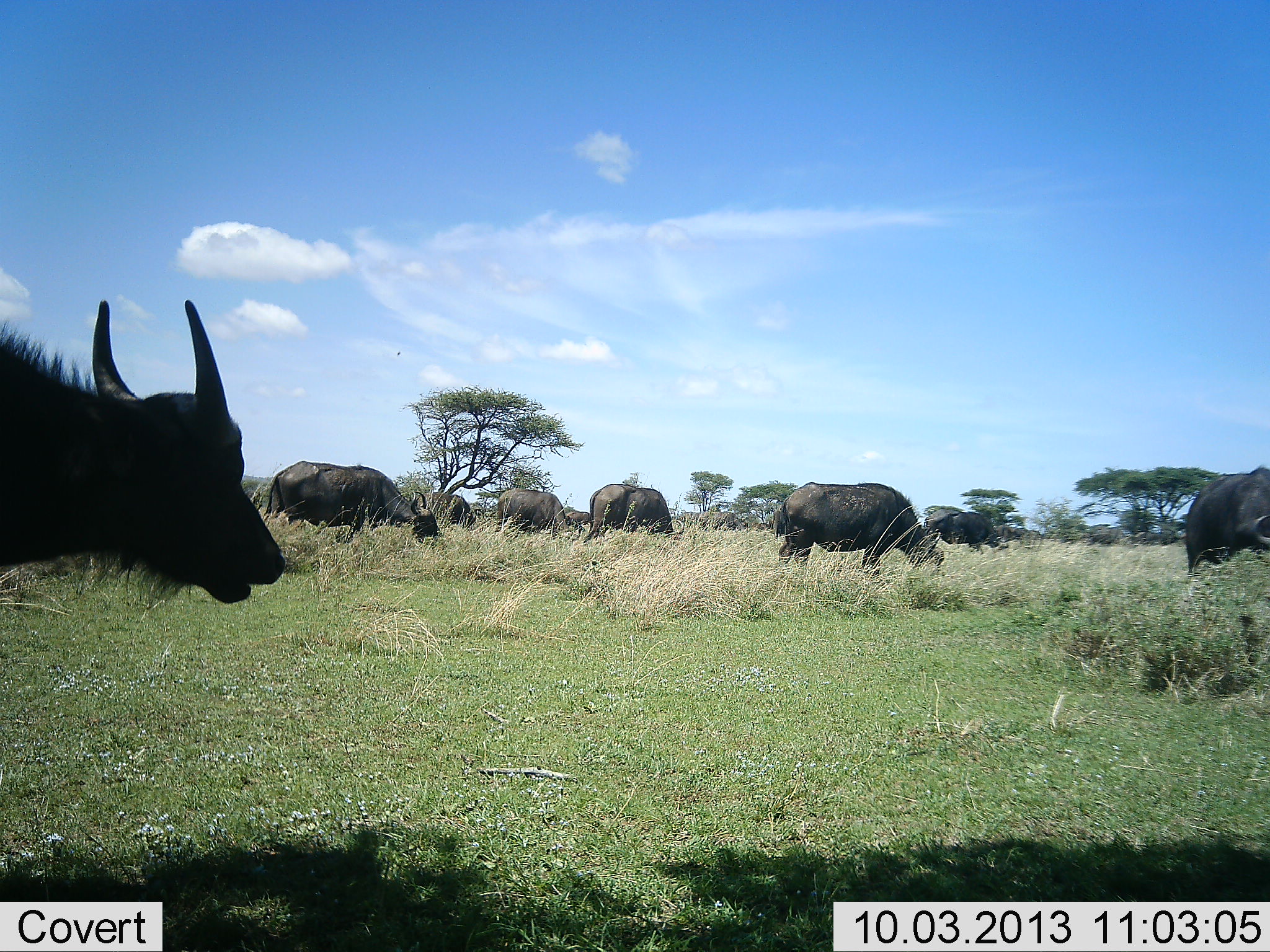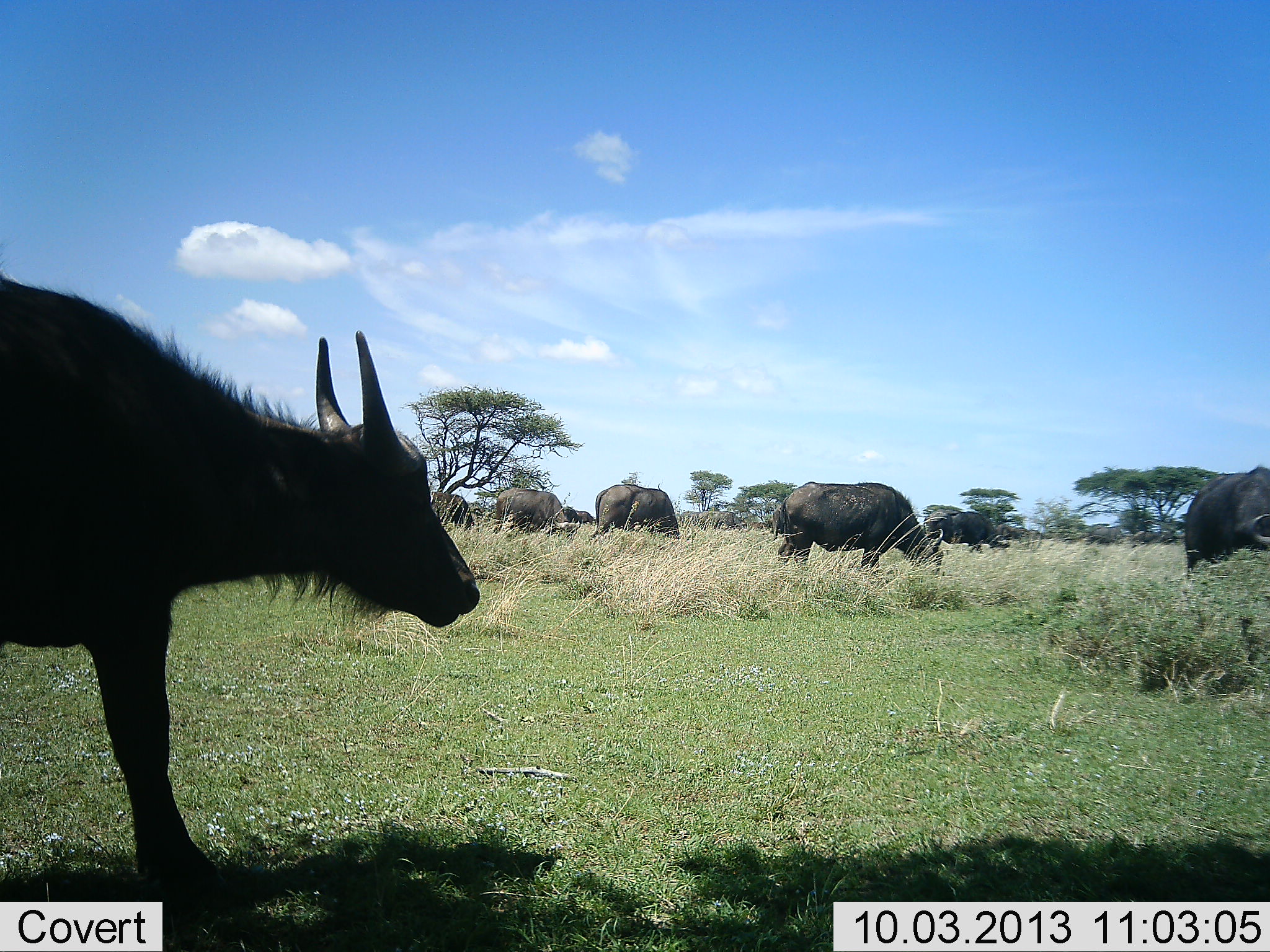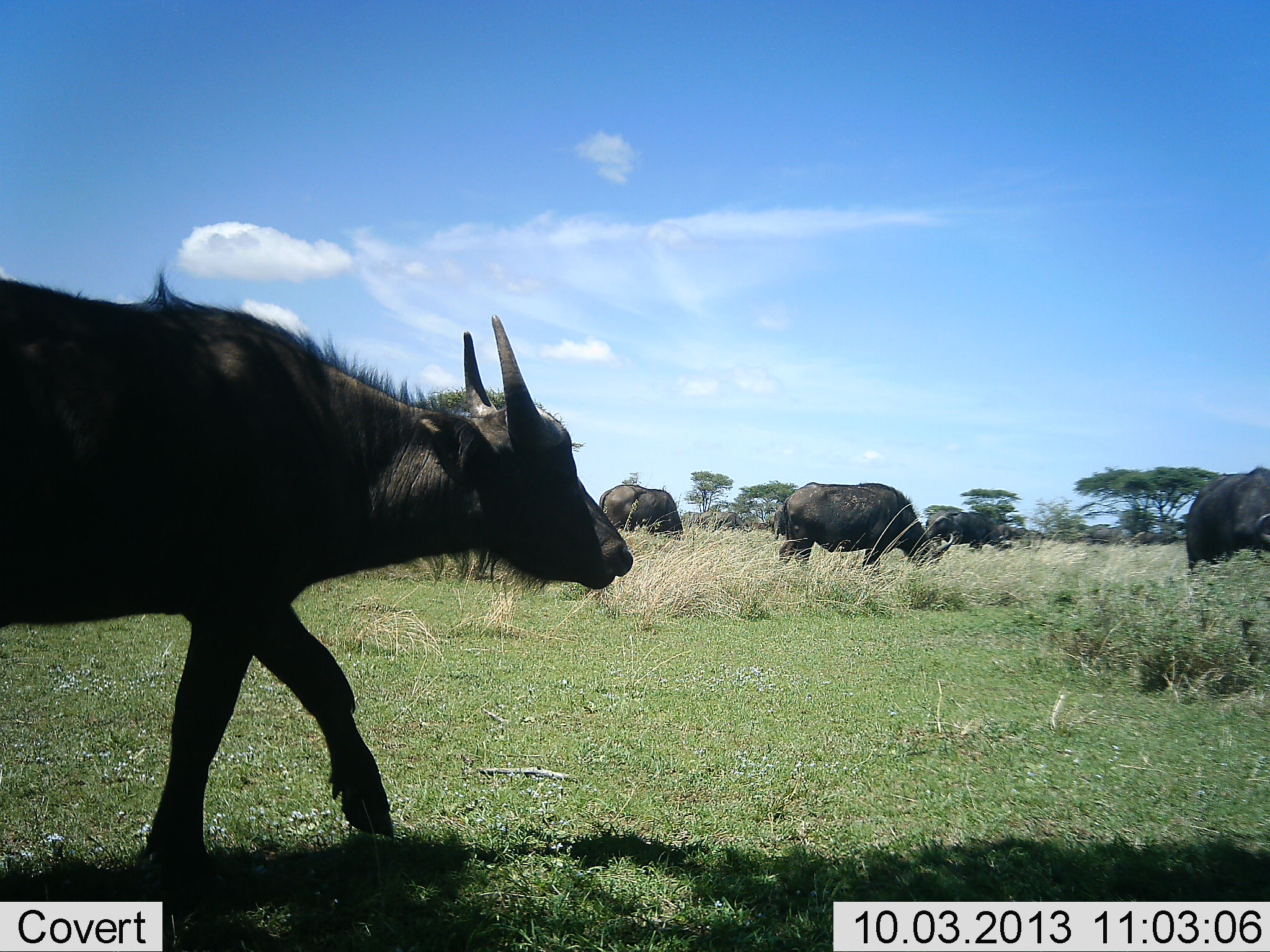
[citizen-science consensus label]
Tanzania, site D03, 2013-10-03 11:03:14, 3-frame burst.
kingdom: Animalia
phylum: Chordata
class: Mammalia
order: Artiodactyla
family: Bovidae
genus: Syncerus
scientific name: Syncerus caffer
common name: cape buffalo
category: buffalo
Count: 9.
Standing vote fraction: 70%.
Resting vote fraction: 20%.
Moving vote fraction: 70%.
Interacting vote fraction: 0%.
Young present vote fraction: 0%.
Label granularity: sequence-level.